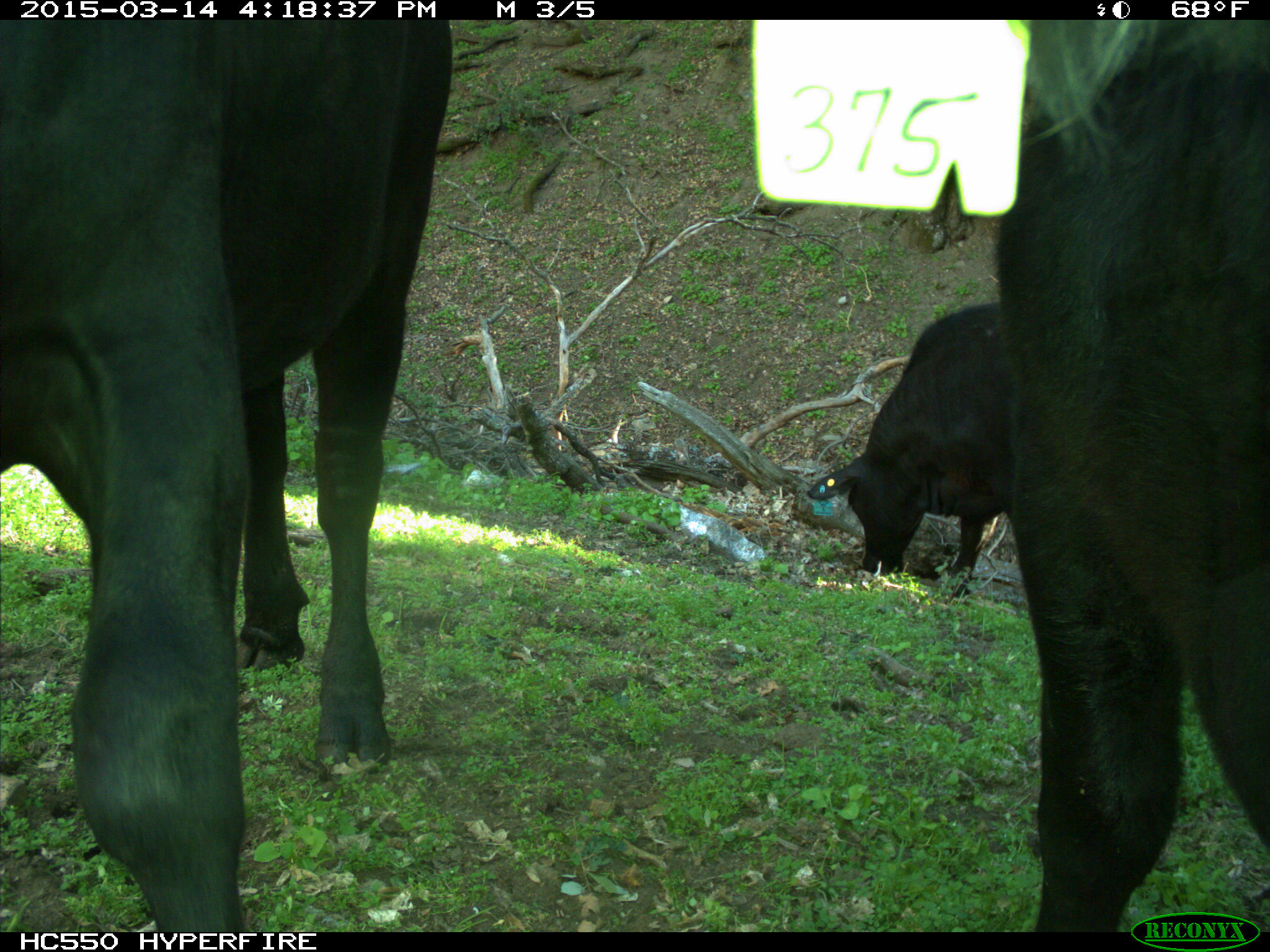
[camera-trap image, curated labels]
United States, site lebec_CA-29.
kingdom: Animalia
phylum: Chordata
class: Mammalia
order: Artiodactyla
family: Bovidae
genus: Bos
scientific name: Bos taurus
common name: domestic cow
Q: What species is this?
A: Bos taurus (domestic cow).